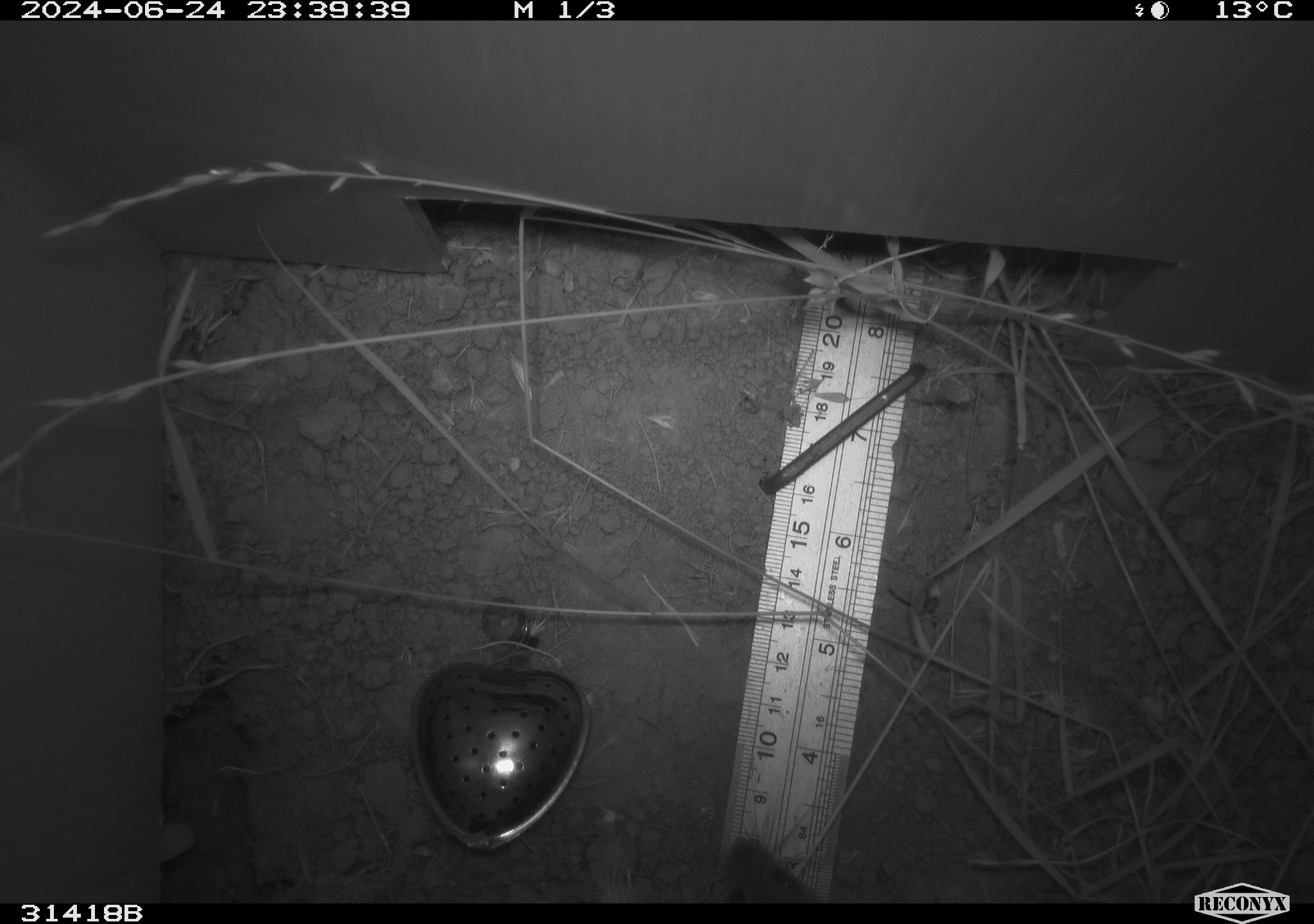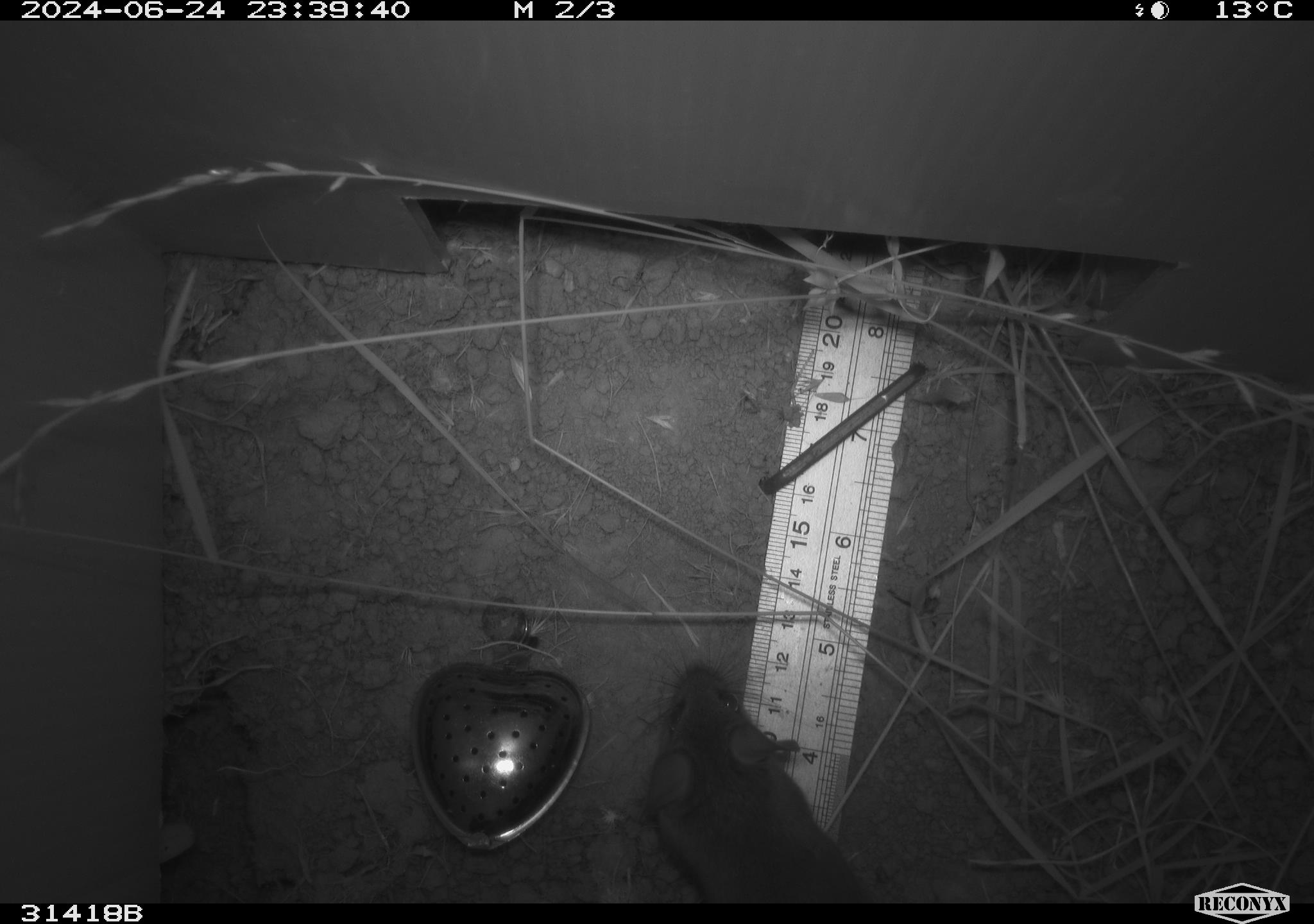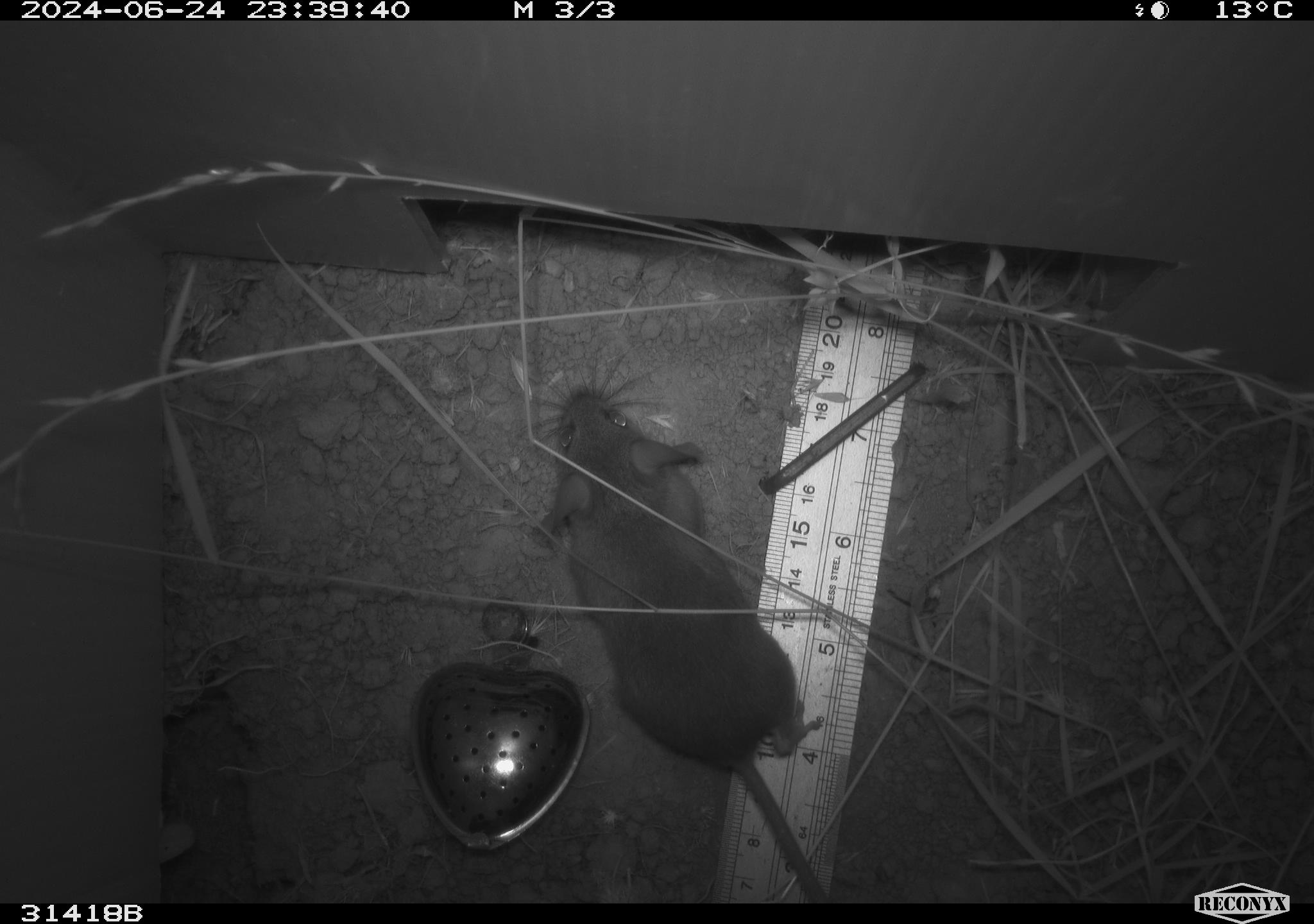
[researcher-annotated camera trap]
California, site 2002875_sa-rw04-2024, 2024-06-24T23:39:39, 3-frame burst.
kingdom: Animalia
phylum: Chordata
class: Mammalia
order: Rodentia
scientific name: Rodentia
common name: rodent